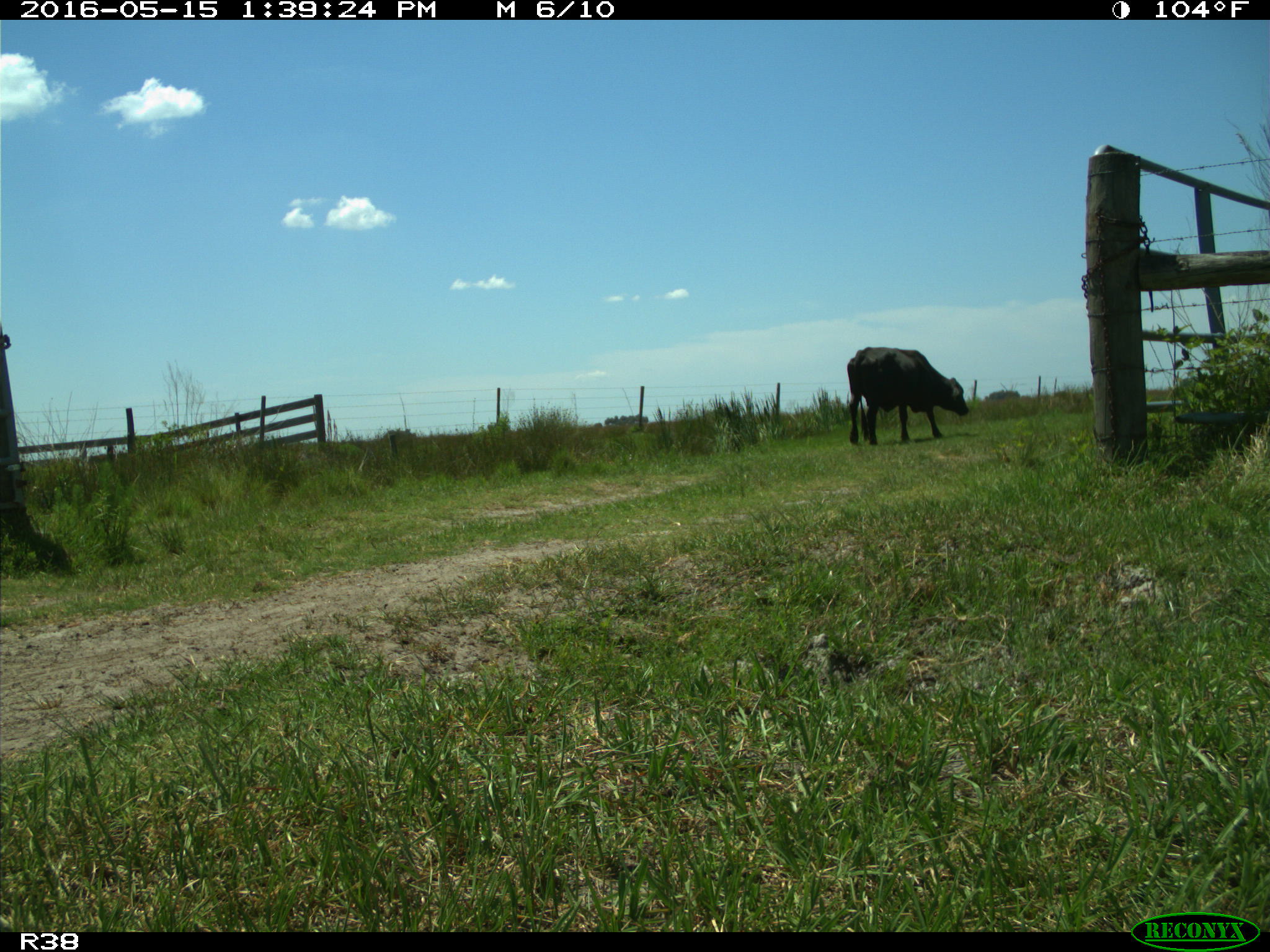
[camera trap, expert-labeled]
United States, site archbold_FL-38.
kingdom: Animalia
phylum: Chordata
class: Mammalia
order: Artiodactyla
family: Bovidae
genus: Bos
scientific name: Bos taurus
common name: domestic cow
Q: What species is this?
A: Bos taurus (domestic cow).